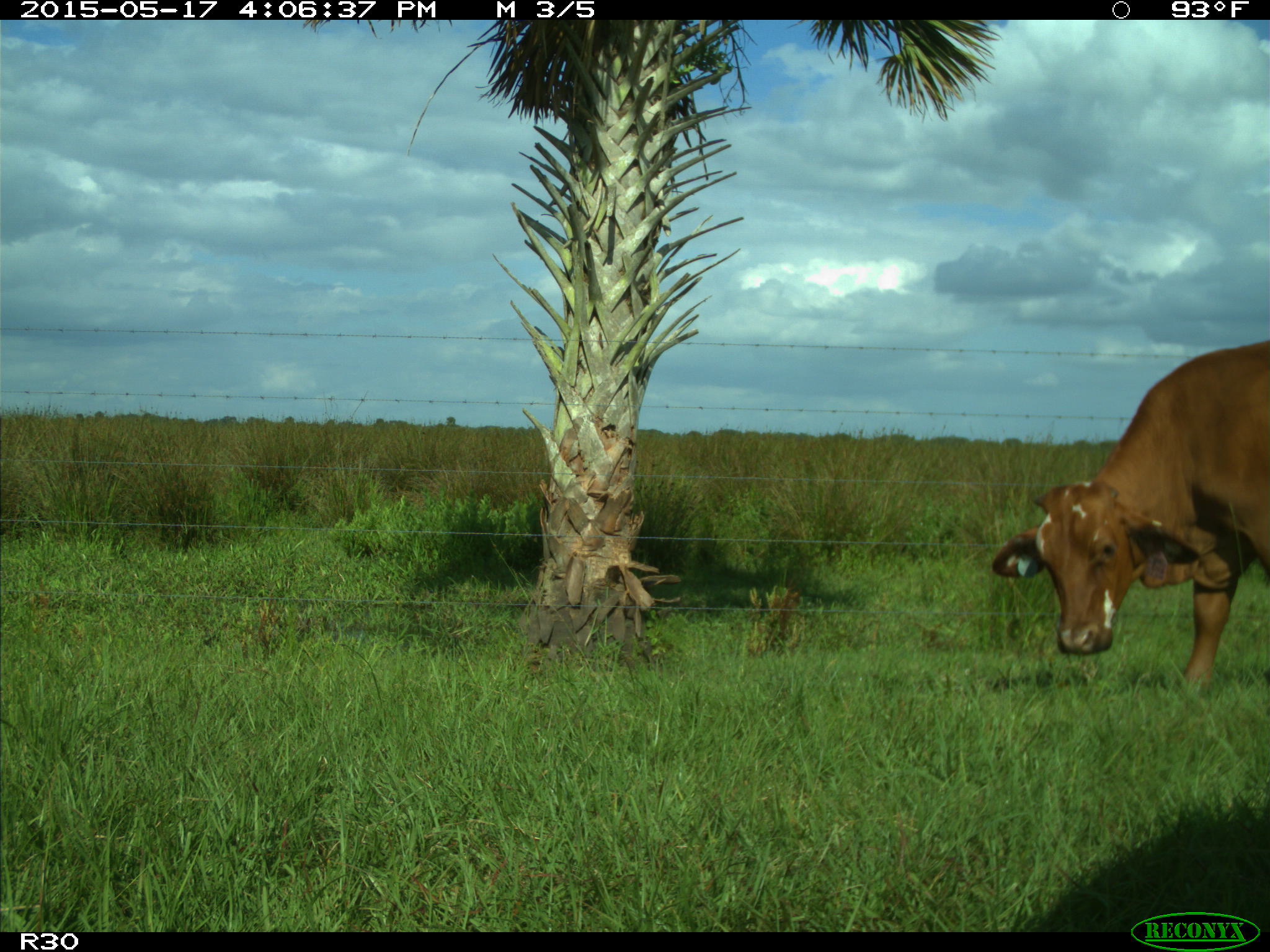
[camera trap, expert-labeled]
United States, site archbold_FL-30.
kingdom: Animalia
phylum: Chordata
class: Mammalia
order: Artiodactyla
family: Bovidae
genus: Bos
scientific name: Bos taurus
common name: domestic cow